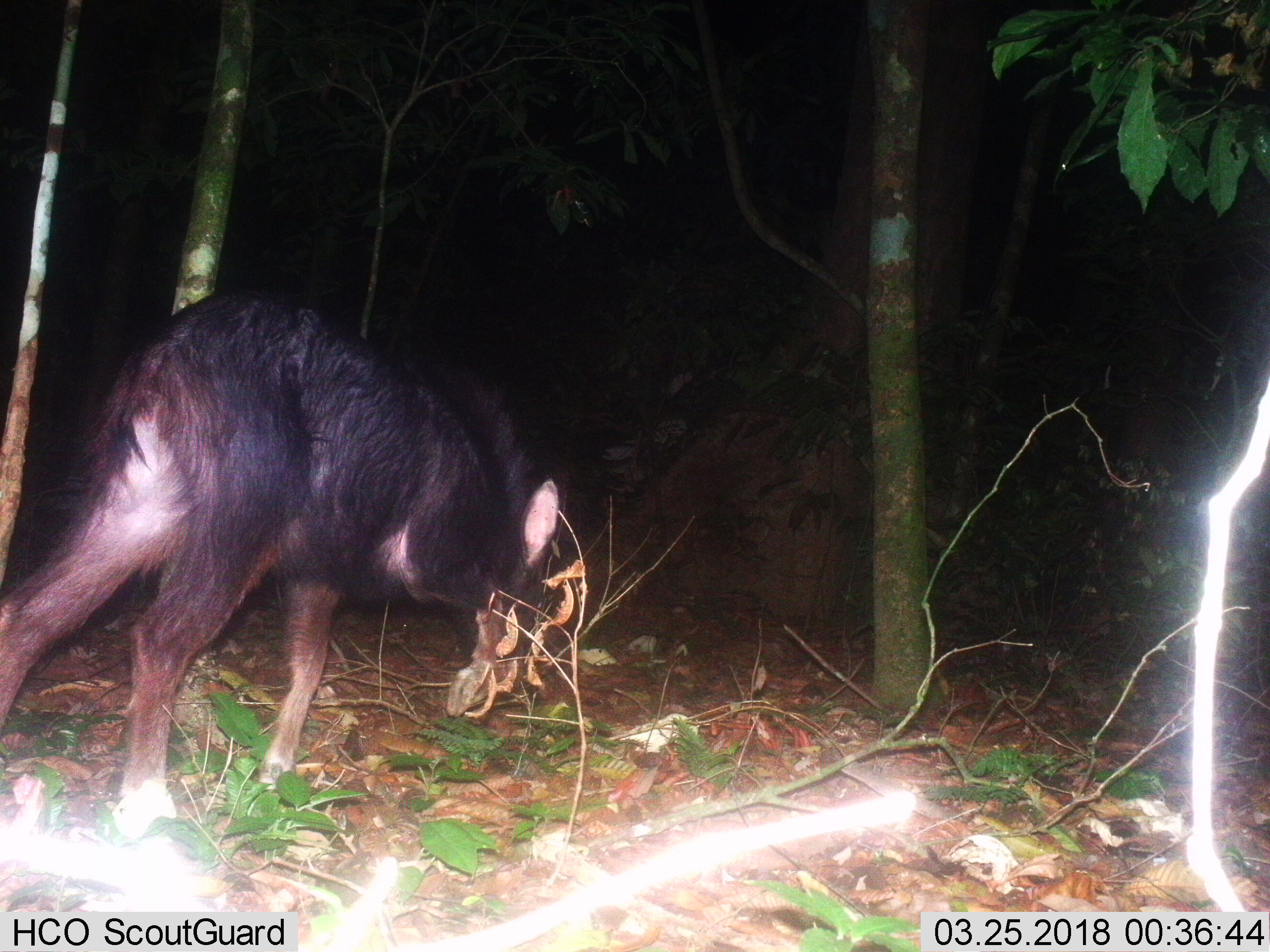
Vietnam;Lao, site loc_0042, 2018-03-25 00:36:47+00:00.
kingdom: Animalia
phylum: Chordata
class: Mammalia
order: Artiodactyla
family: Bovidae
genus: Capricornis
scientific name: Capricornis sumatraensis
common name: chinese serow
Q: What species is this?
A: Chinese serow (Capricornis sumatraensis).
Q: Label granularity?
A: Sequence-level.